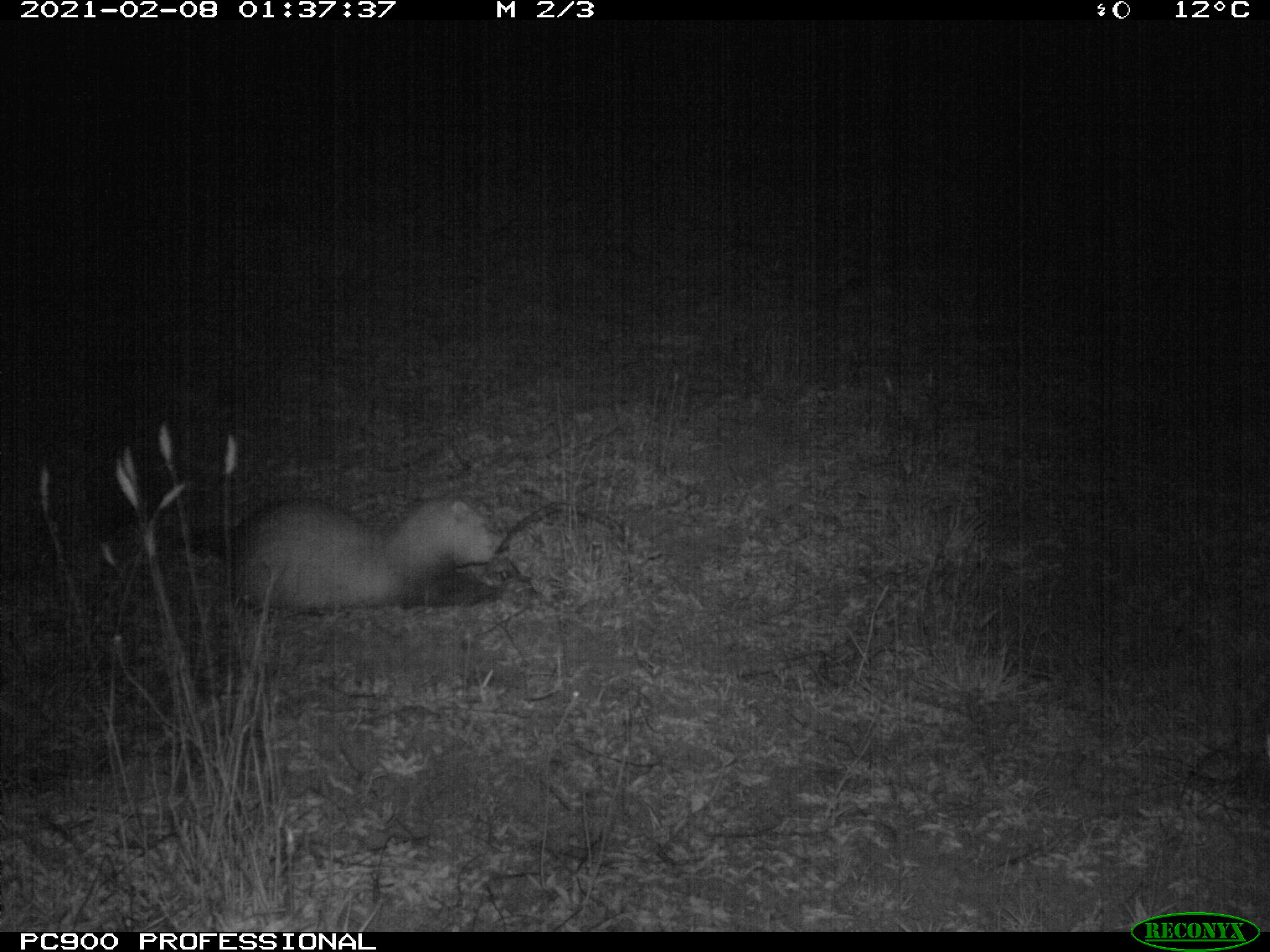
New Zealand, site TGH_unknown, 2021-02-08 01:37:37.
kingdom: Animalia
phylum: Chordata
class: Mammalia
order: Carnivora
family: Mustelidae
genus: Mustela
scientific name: Mustela furo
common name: ferret